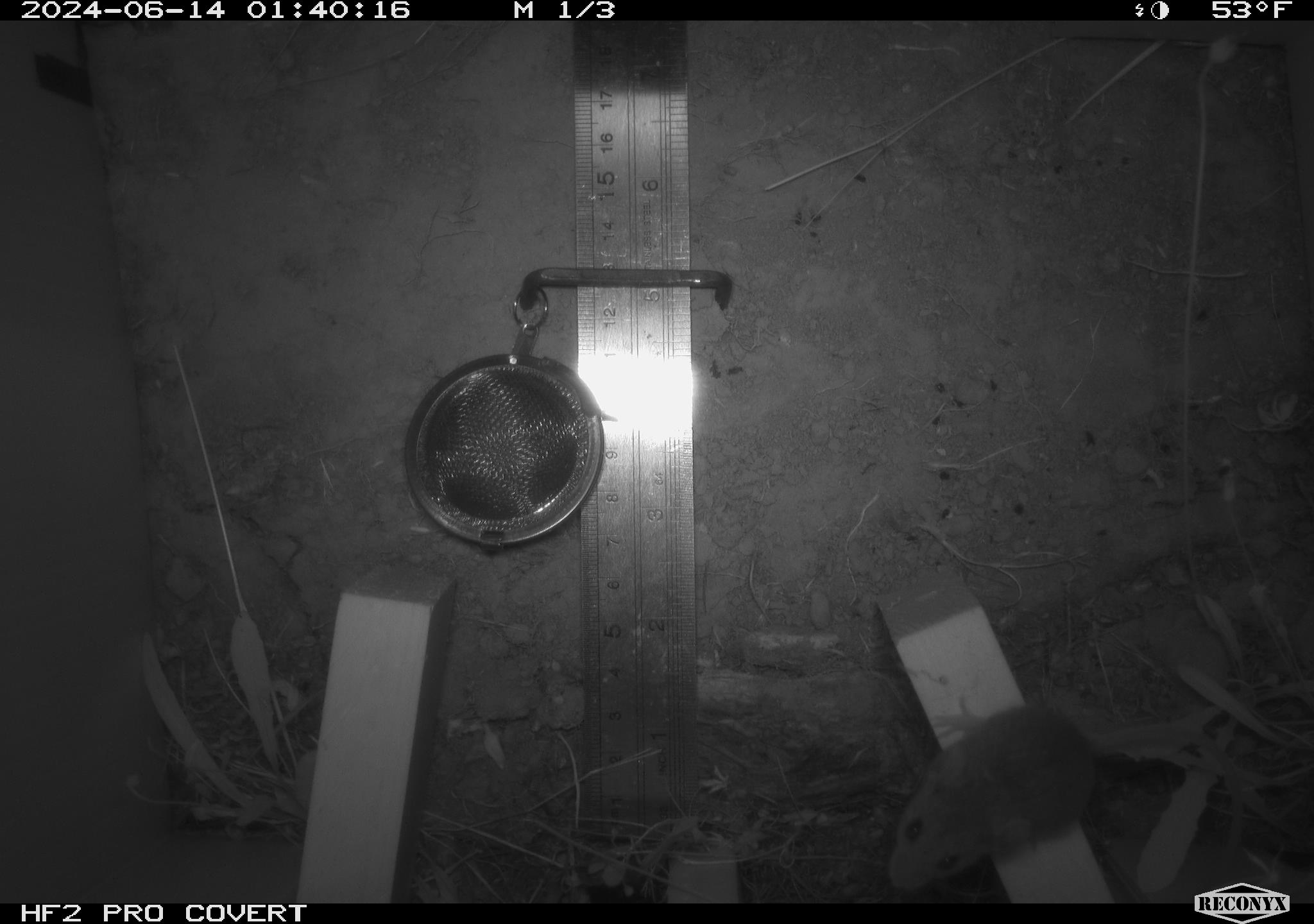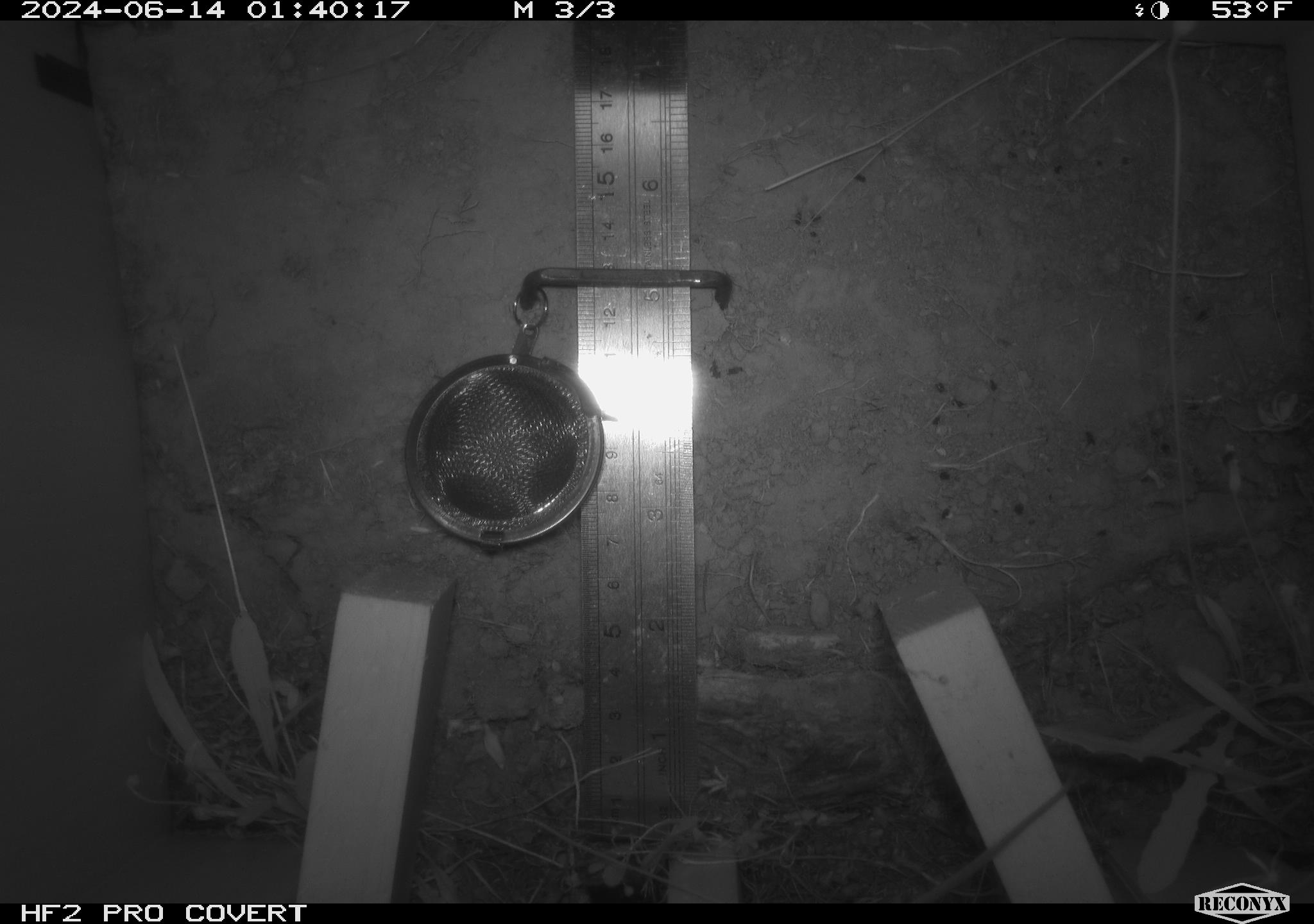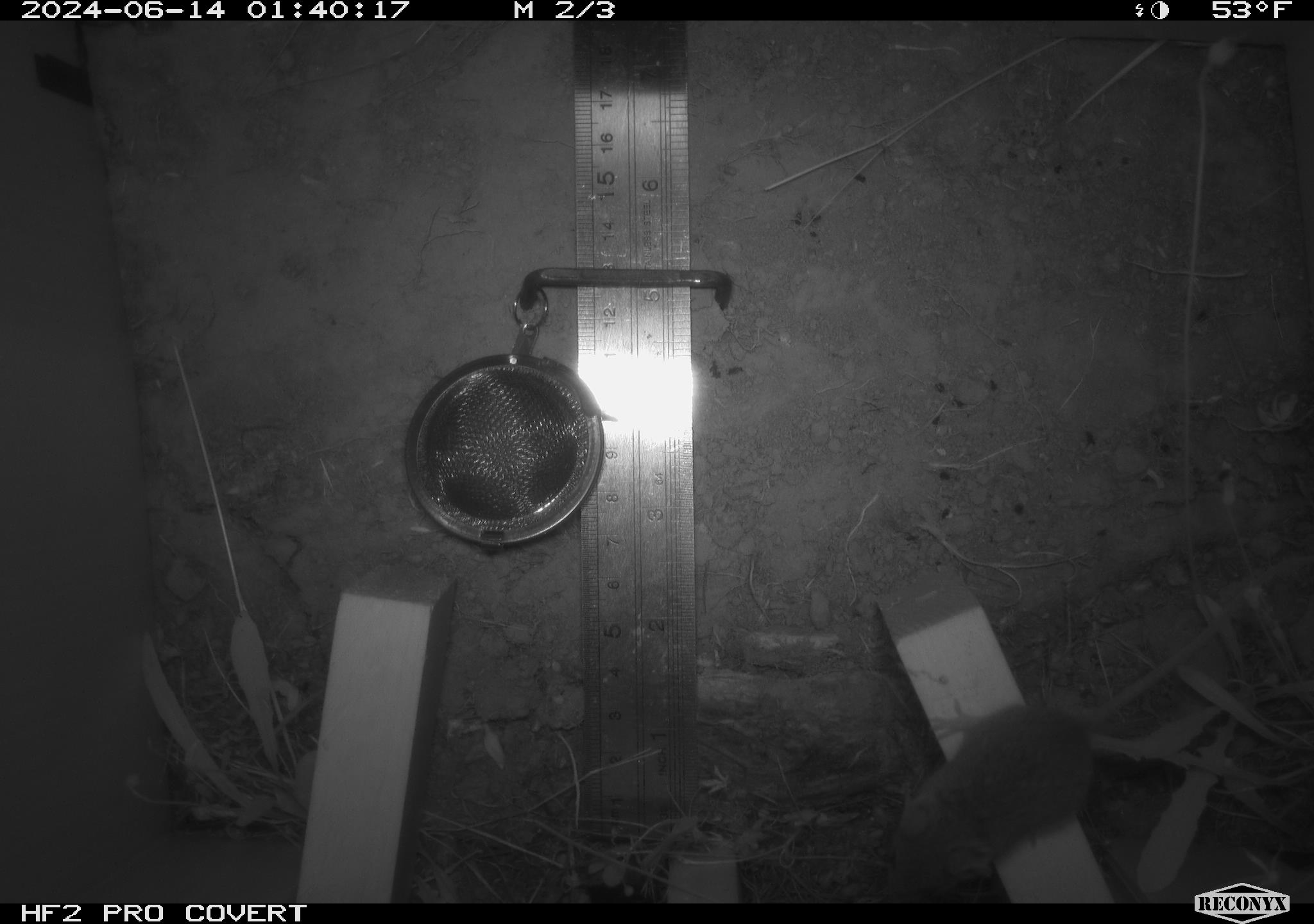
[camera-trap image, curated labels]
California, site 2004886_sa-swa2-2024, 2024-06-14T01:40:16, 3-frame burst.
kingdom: Animalia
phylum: Chordata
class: Mammalia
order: Rodentia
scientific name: Rodentia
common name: mouse species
Mouse species (Rodentia).